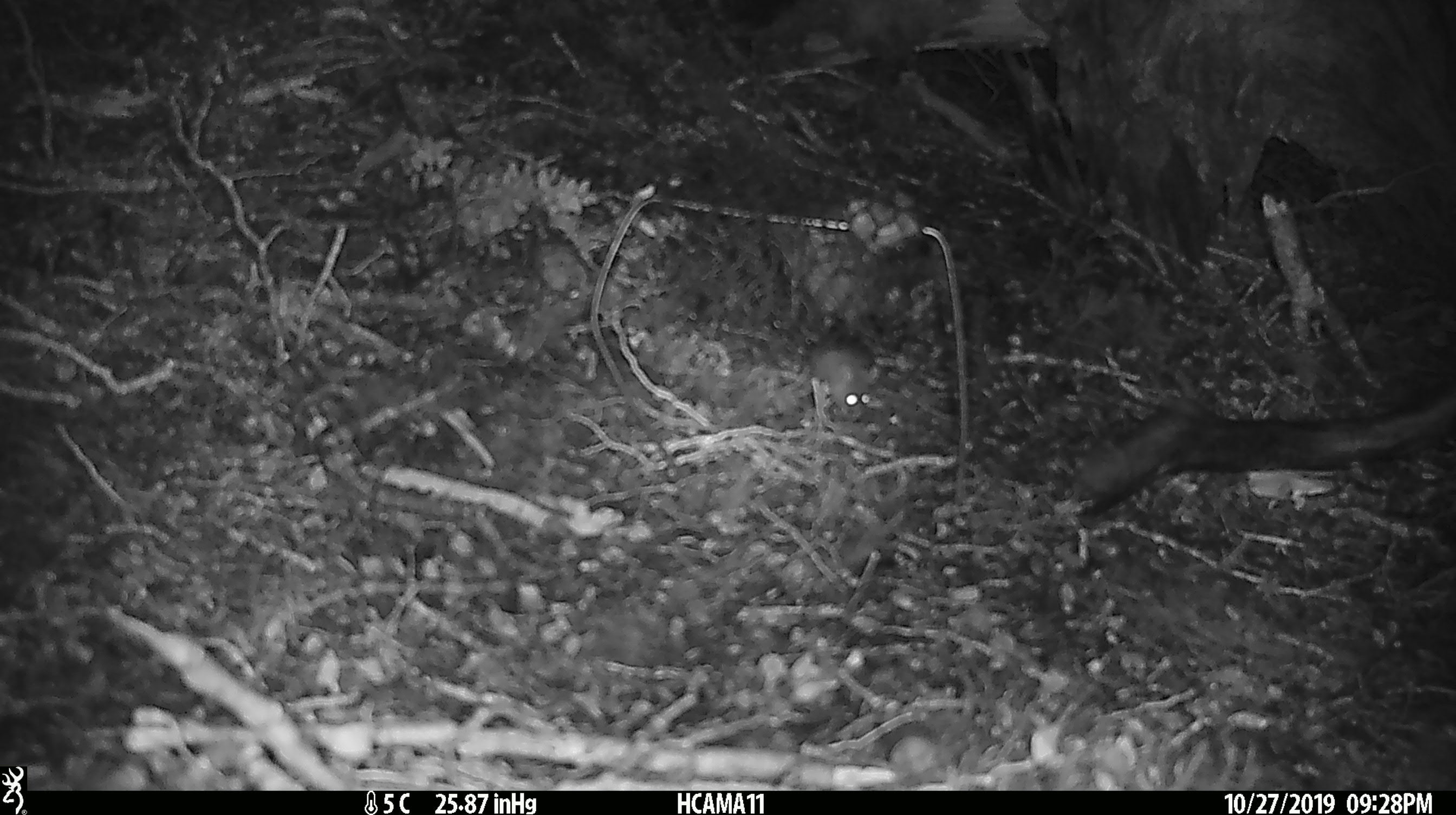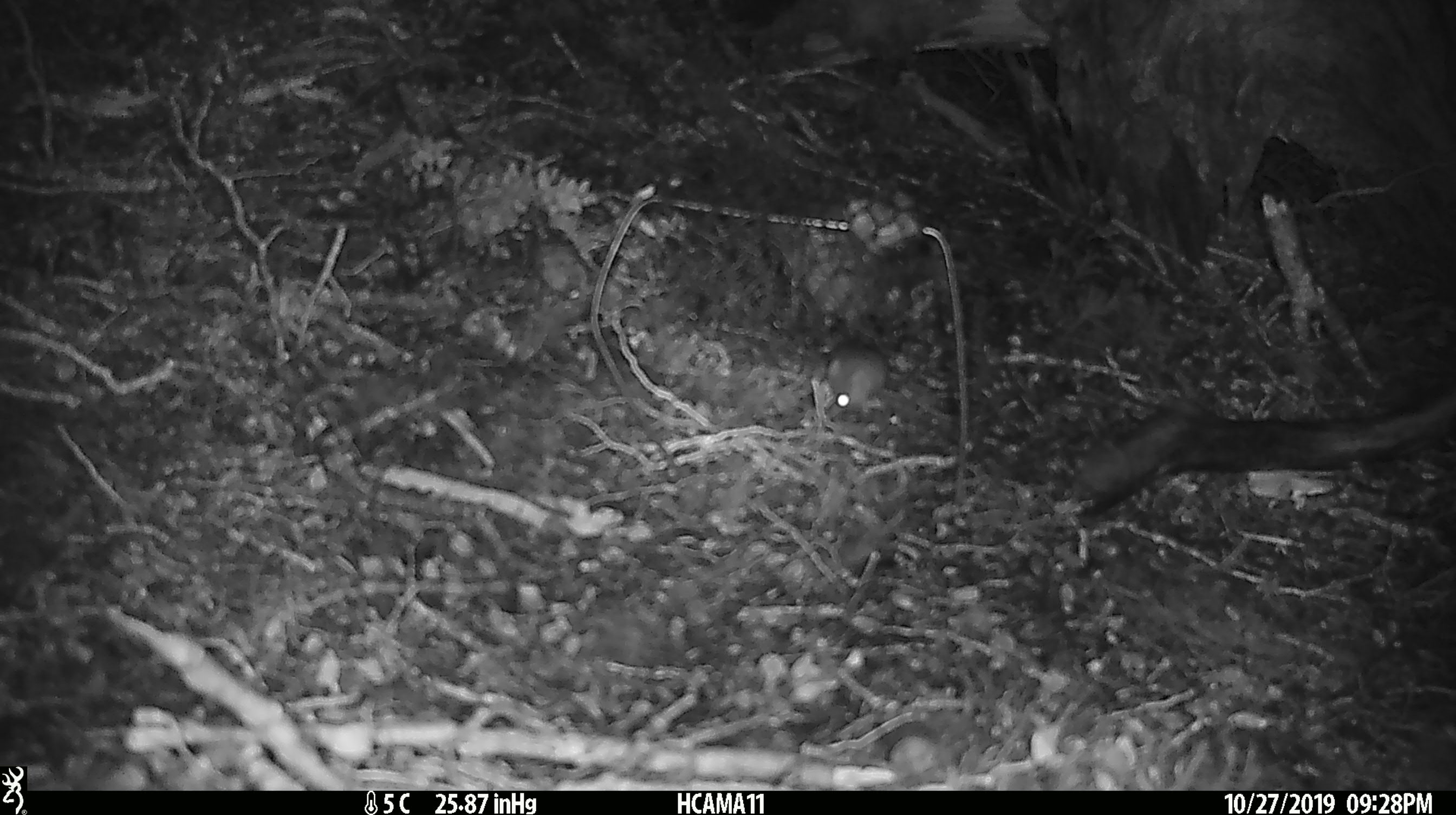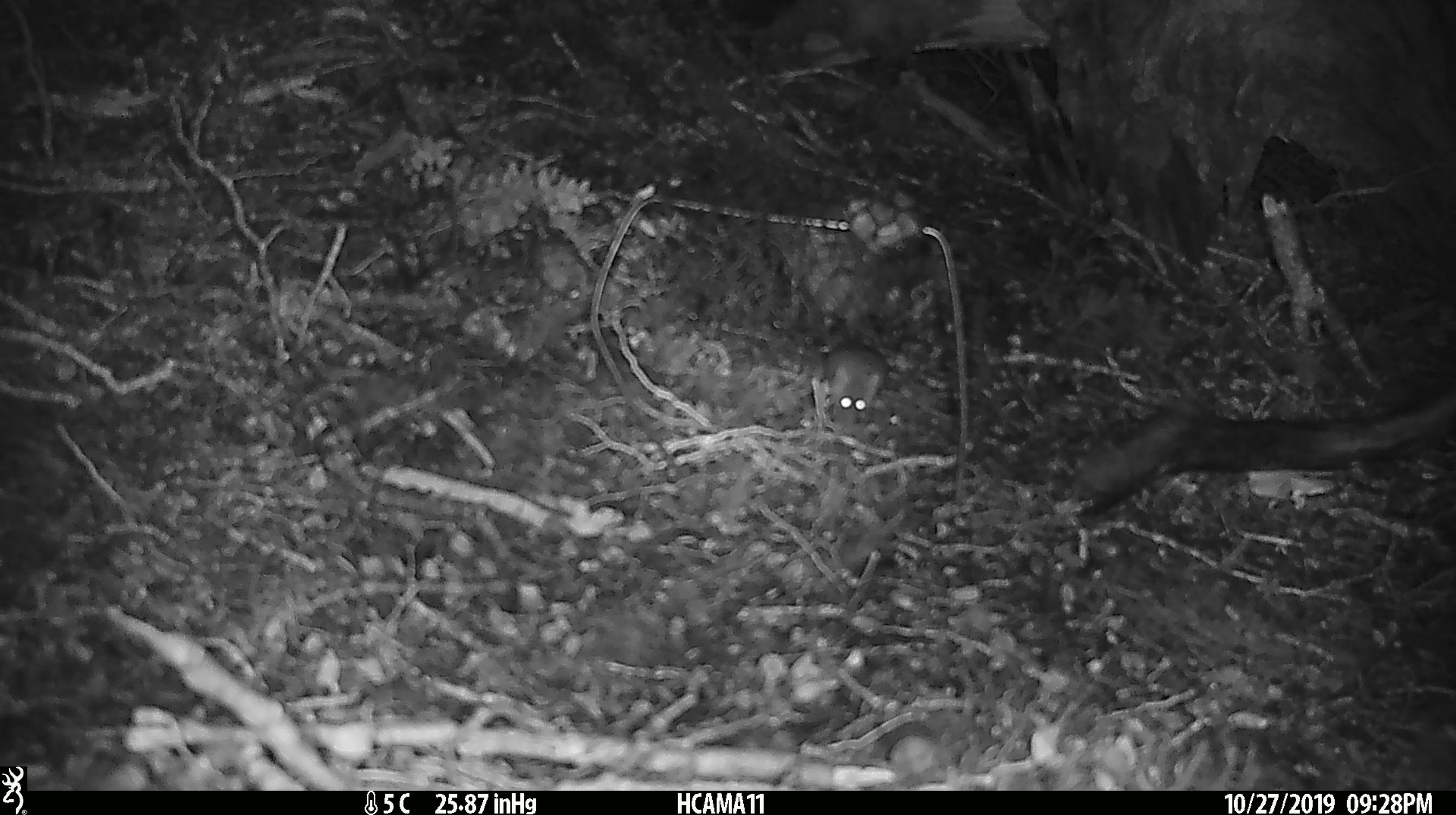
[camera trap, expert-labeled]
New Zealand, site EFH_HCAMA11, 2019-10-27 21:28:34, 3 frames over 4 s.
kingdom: Animalia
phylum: Chordata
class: Mammalia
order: Rodentia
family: Muridae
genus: Mus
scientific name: Mus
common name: mouse